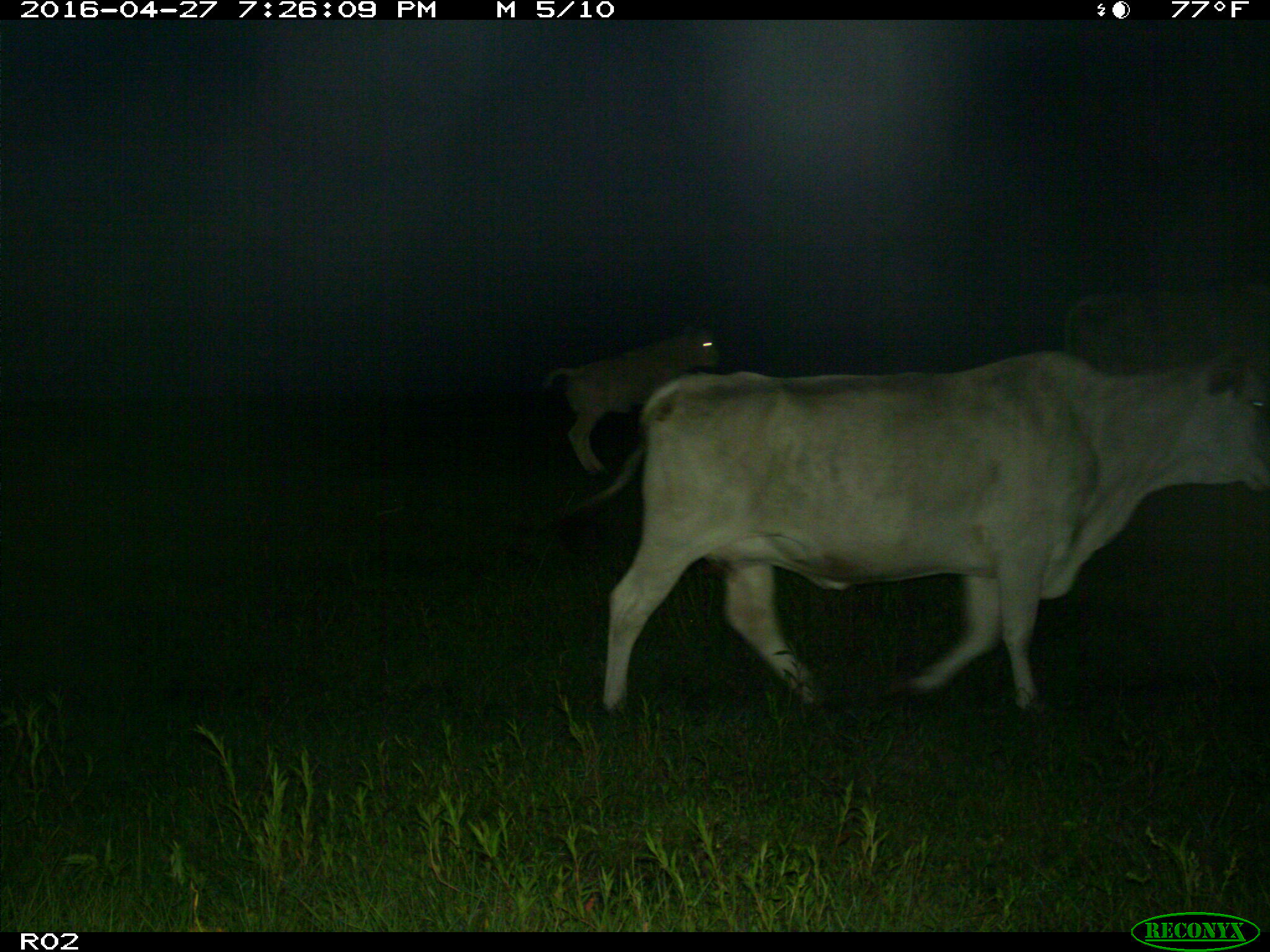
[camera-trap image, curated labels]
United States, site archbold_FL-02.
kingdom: Animalia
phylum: Chordata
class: Mammalia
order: Artiodactyla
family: Bovidae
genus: Bos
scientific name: Bos taurus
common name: domestic cow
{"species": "Bos taurus (domestic cow)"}